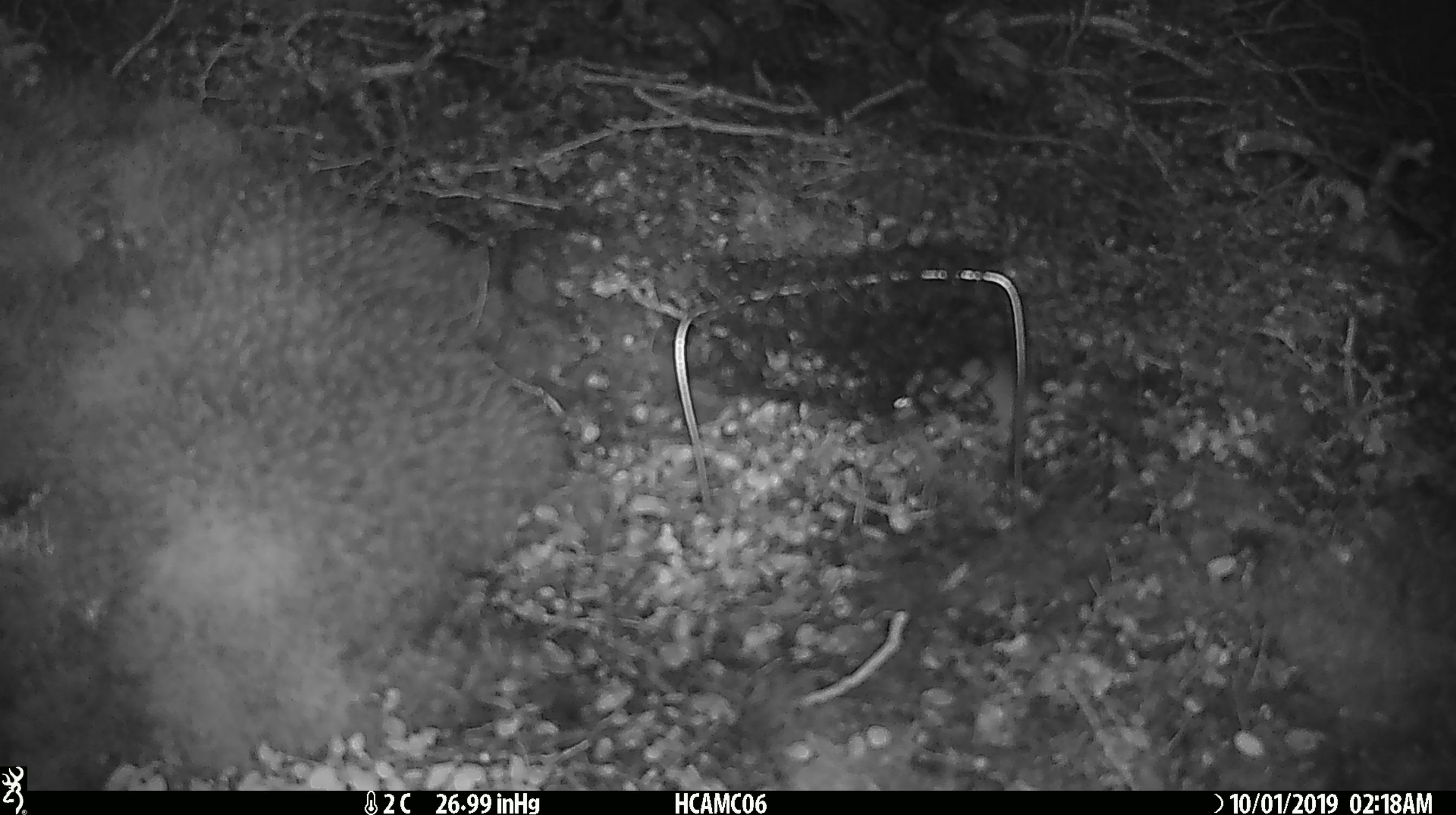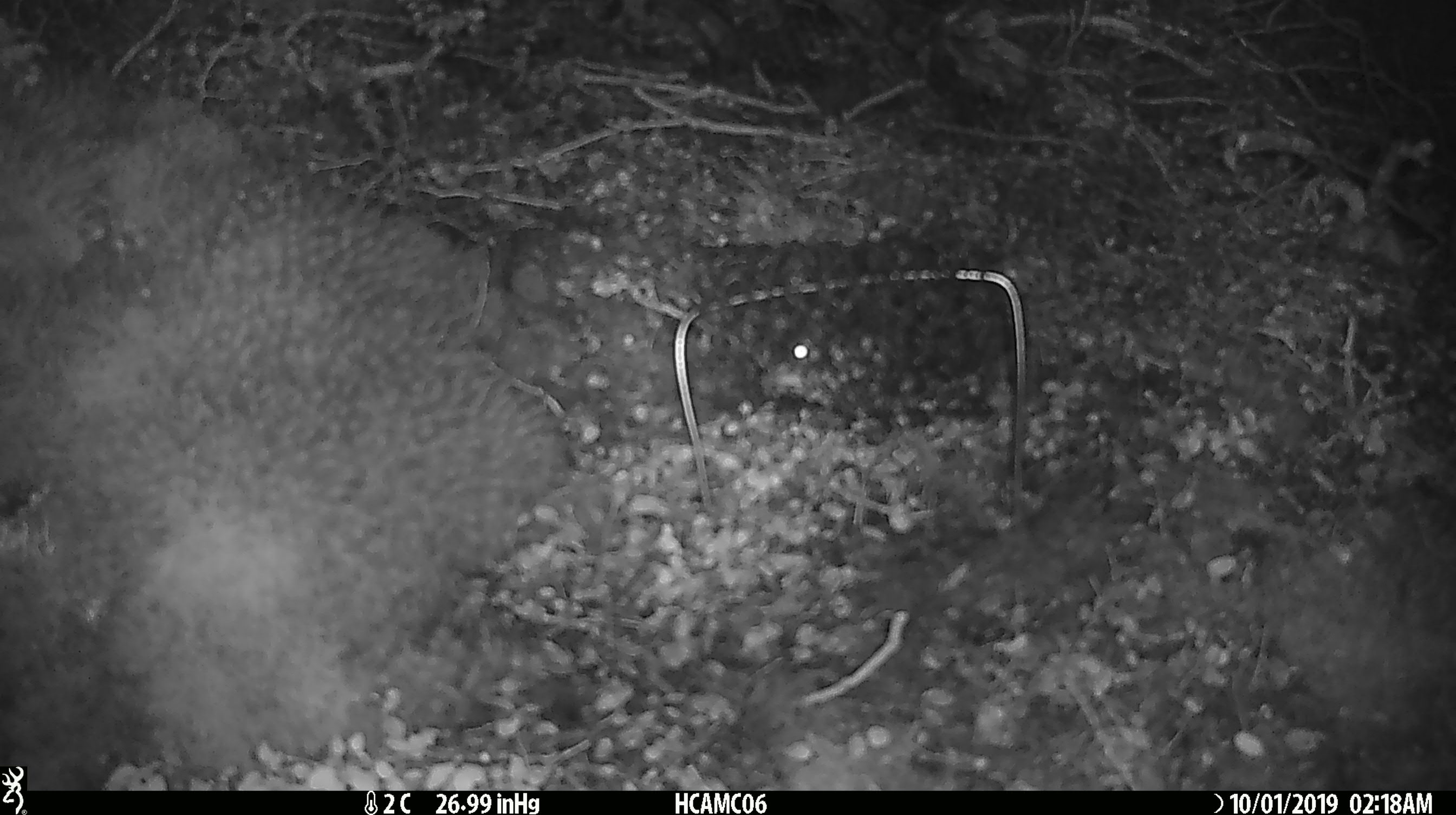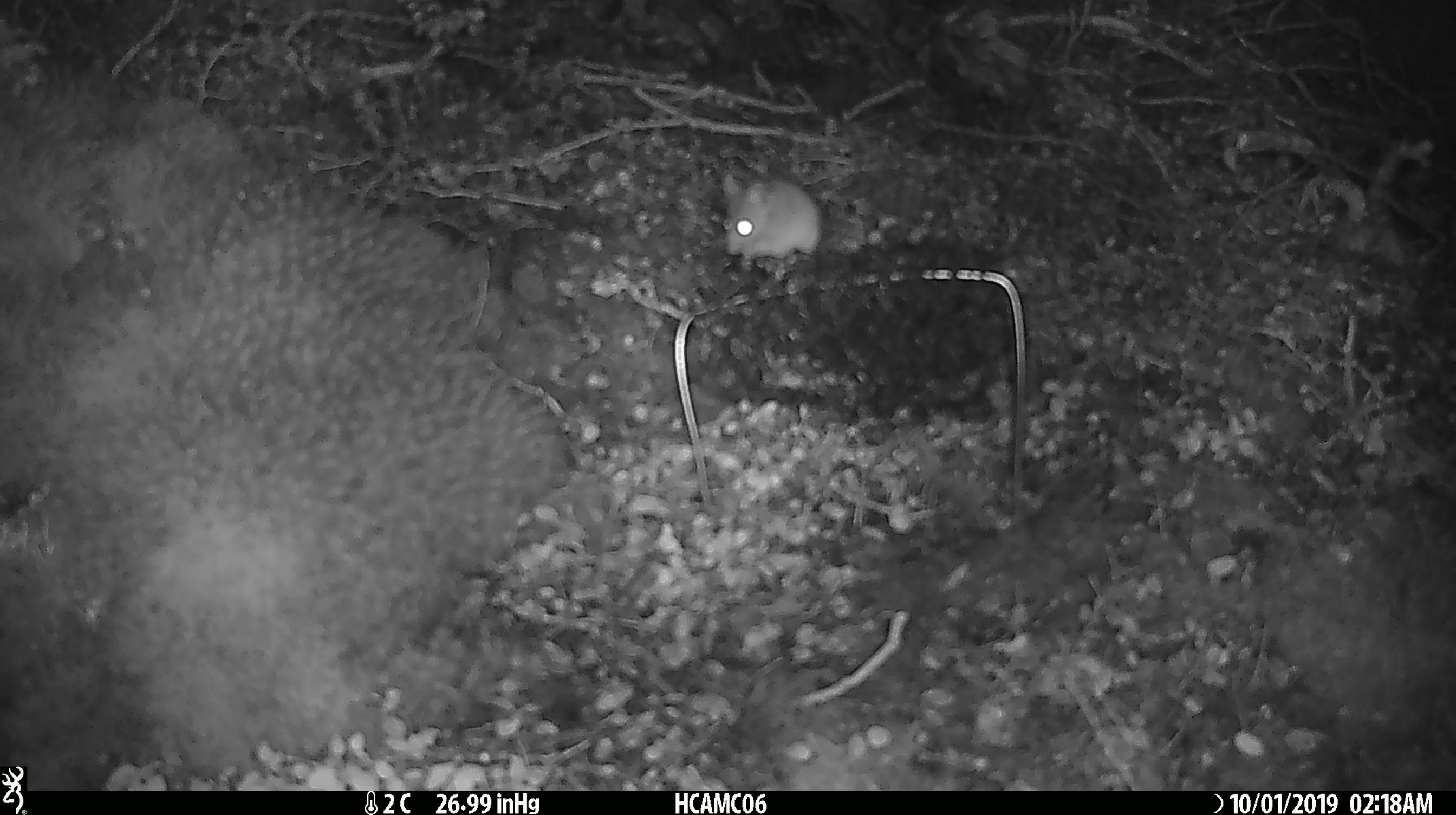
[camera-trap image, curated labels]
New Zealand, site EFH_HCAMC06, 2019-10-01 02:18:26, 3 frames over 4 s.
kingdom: Animalia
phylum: Chordata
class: Mammalia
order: Rodentia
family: Muridae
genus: Mus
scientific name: Mus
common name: mouse